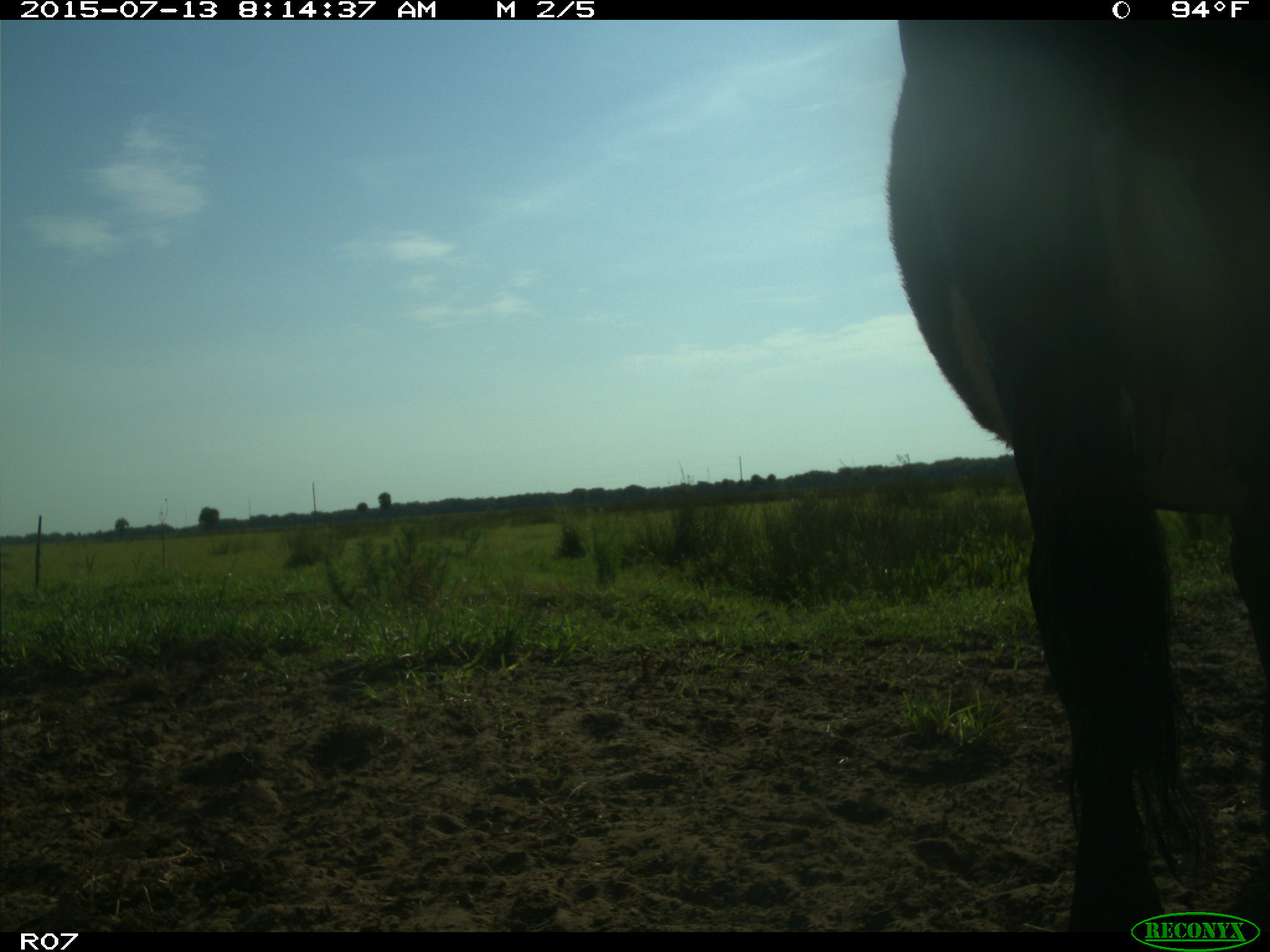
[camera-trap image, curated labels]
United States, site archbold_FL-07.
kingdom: Animalia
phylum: Chordata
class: Mammalia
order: Artiodactyla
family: Bovidae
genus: Bos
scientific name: Bos taurus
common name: domestic cow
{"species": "Bos taurus (domestic cow)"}